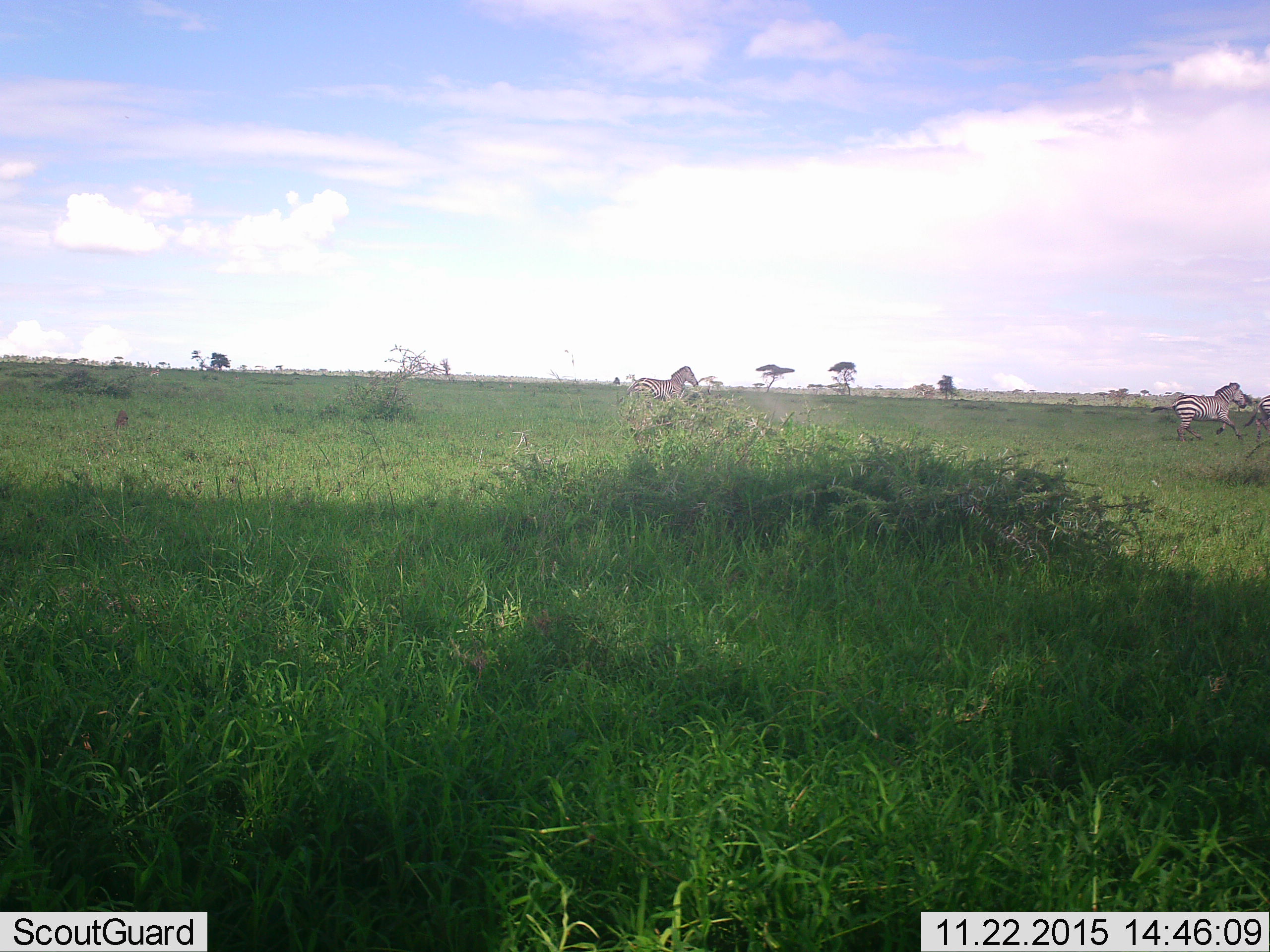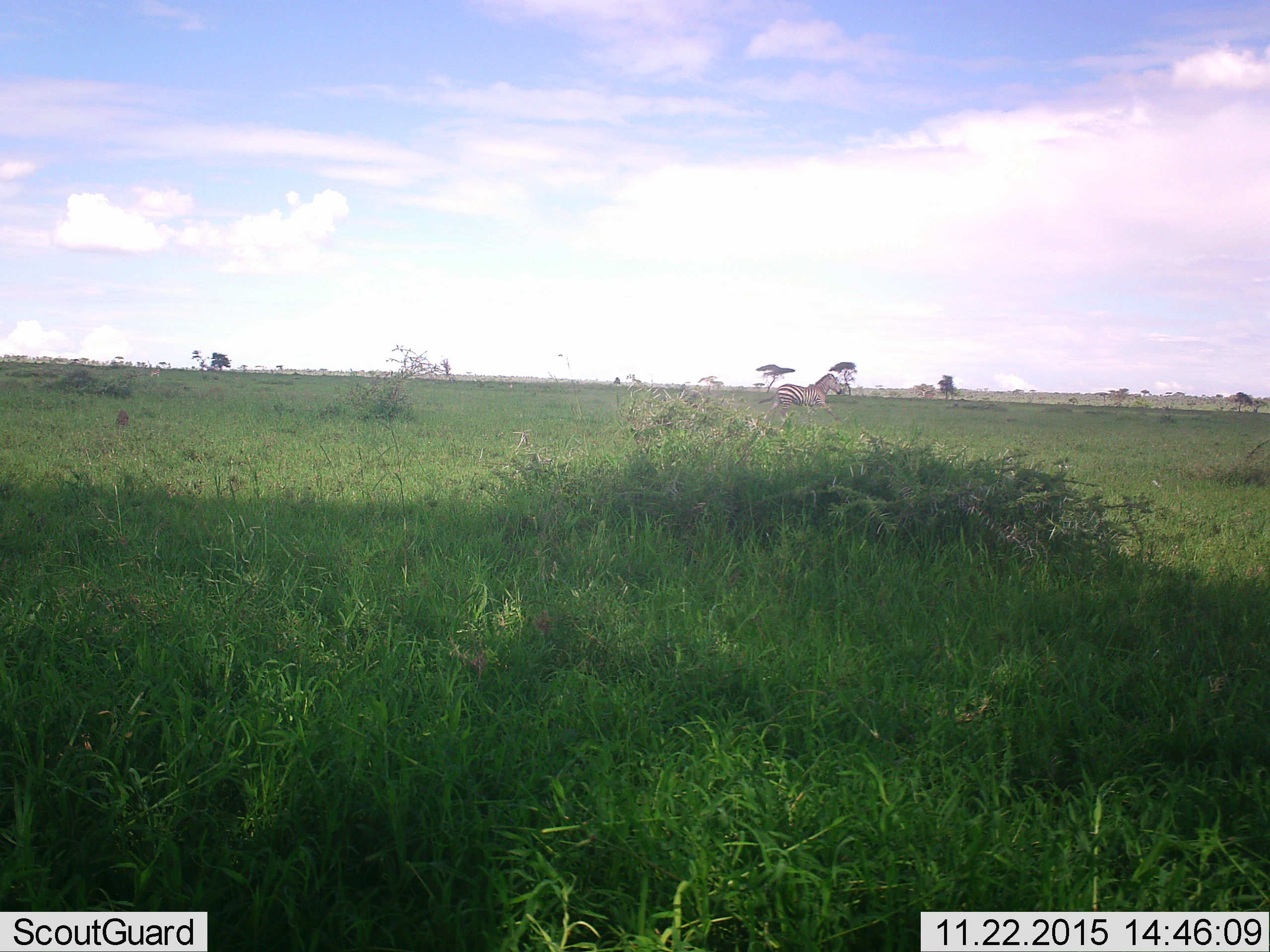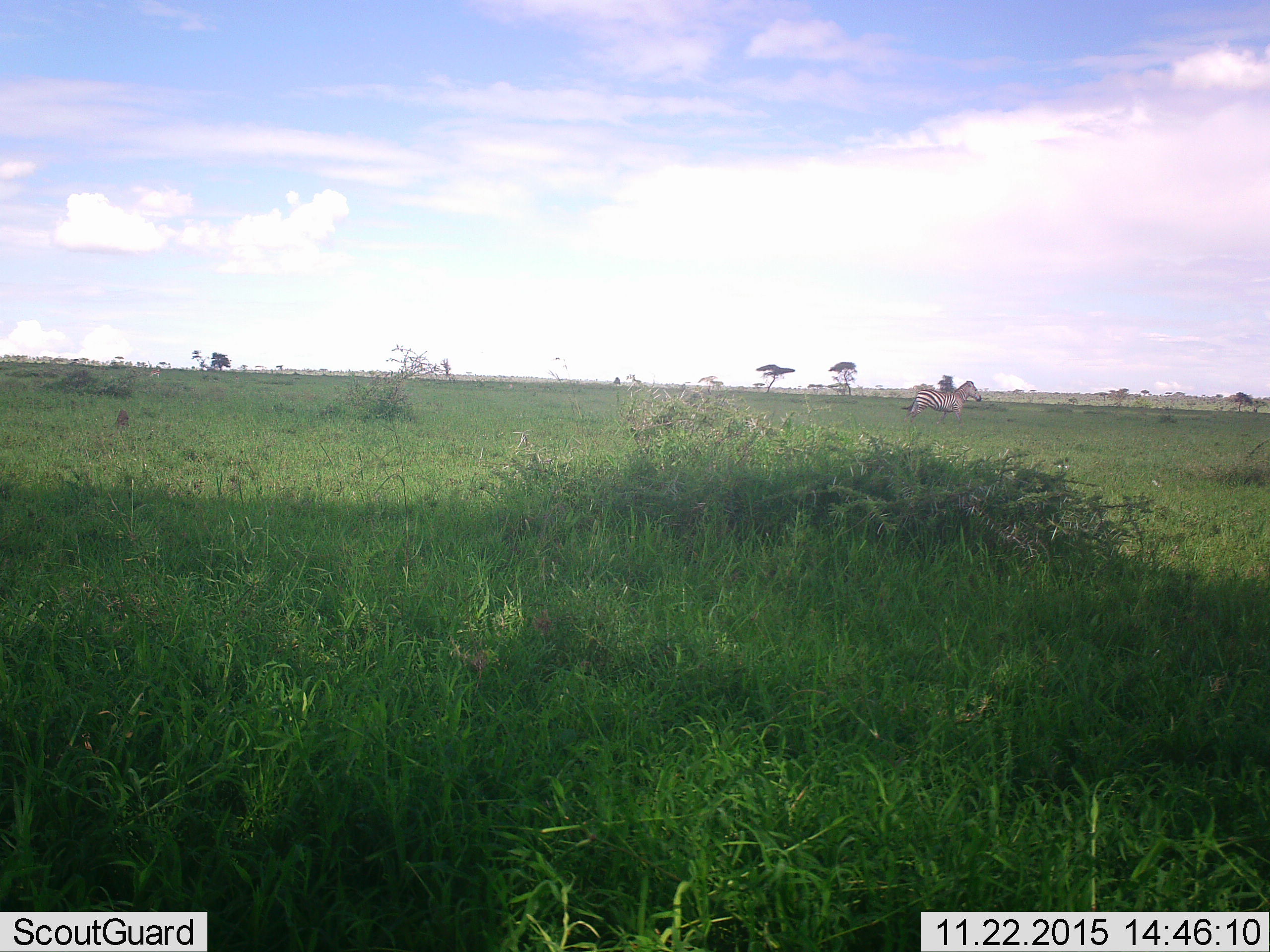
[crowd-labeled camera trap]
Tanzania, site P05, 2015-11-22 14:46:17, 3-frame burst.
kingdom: Animalia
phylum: Chordata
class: Mammalia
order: Perissodactyla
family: Equidae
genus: Equus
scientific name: Equus quagga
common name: plains zebra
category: zebra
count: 3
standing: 11%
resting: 0%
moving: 100%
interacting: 11%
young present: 0%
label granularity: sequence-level